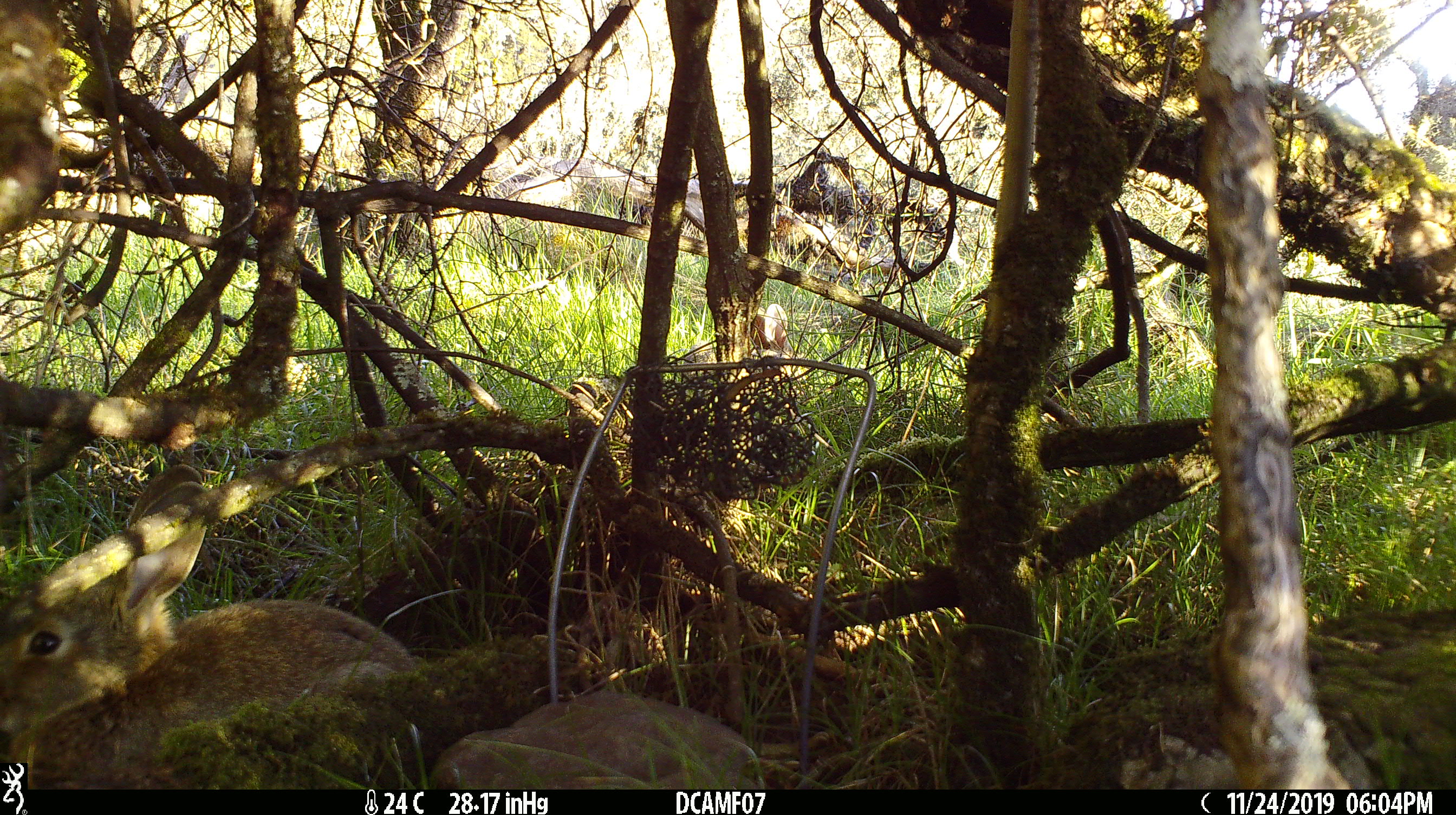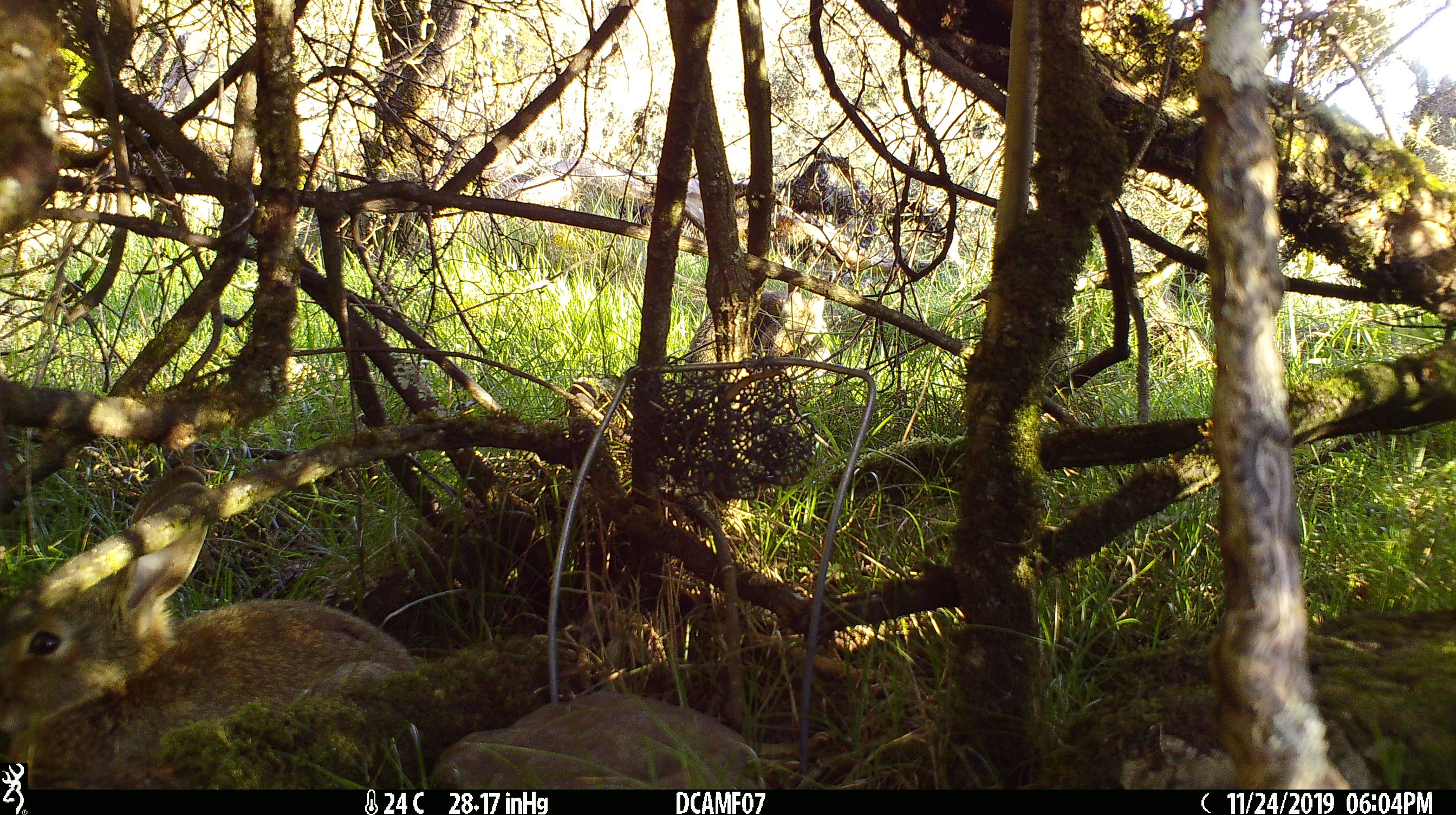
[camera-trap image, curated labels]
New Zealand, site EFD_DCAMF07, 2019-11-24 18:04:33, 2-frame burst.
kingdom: Animalia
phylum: Chordata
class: Mammalia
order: Lagomorpha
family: Leporidae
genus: Oryctolagus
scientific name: Oryctolagus cuniculus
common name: european rabbit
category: rabbit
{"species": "rabbit (european rabbit) (Oryctolagus cuniculus)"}